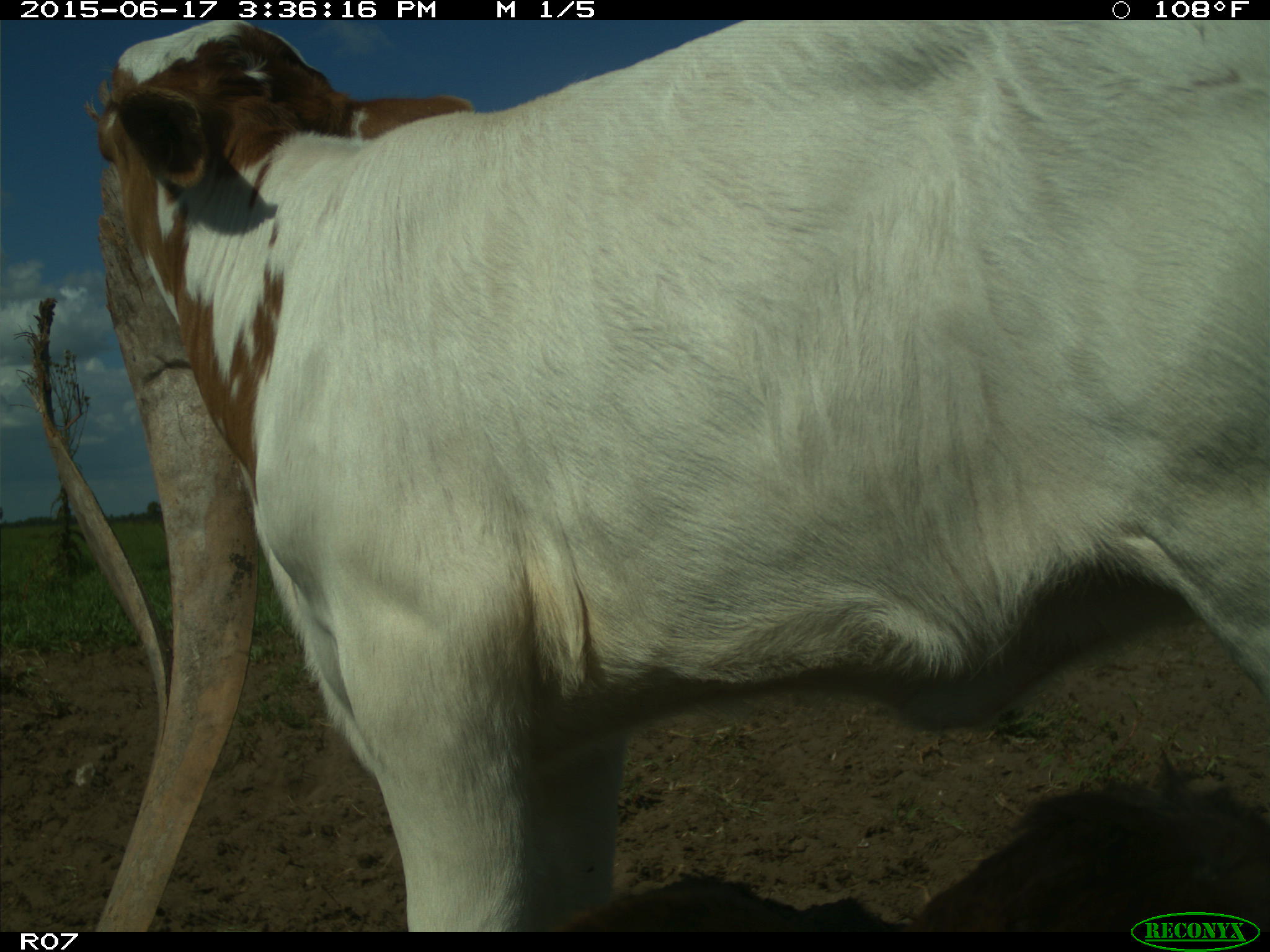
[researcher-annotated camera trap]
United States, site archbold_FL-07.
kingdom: Animalia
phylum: Chordata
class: Mammalia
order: Artiodactyla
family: Bovidae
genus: Bos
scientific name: Bos taurus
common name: domestic cow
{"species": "Bos taurus (domestic cow)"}